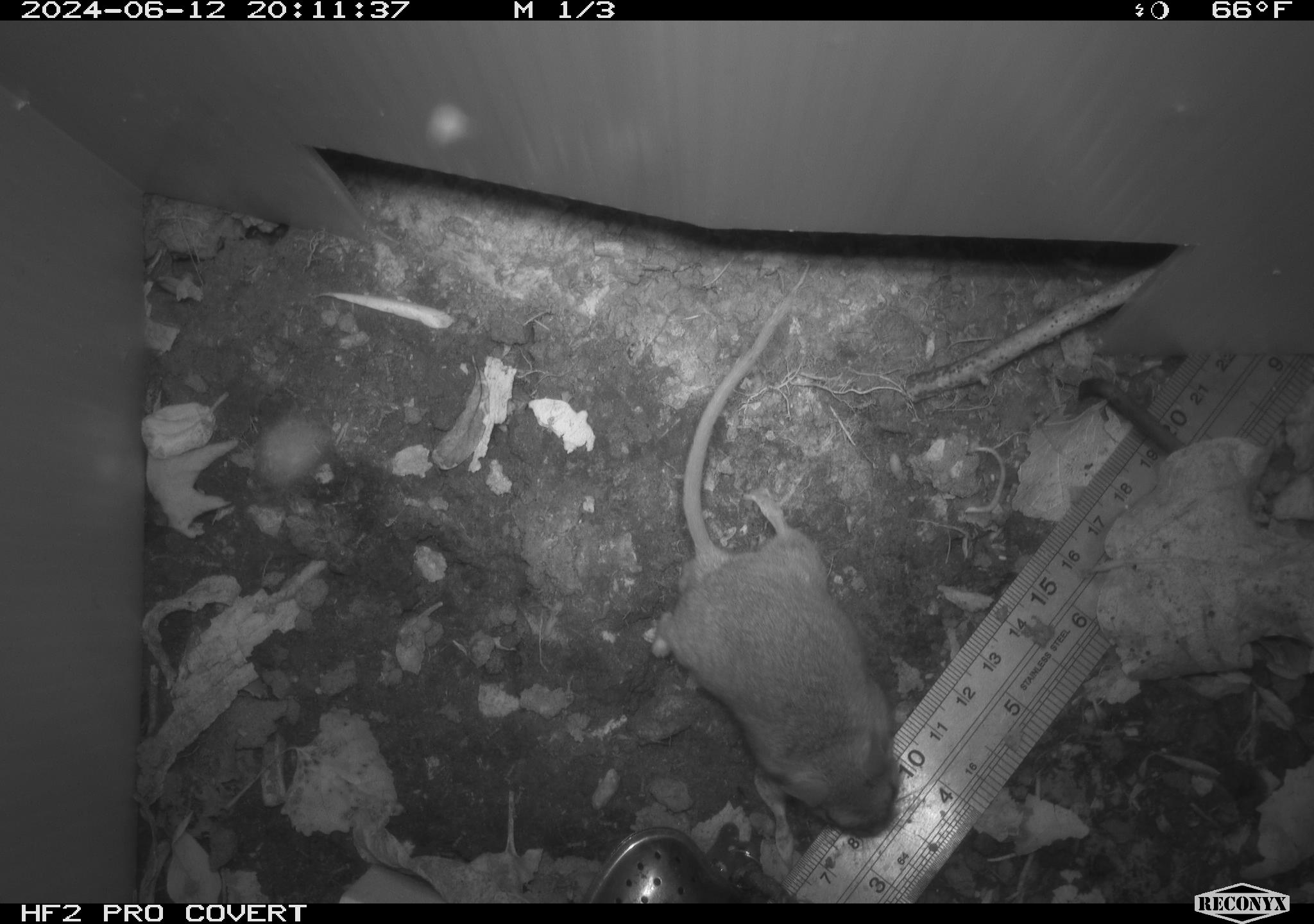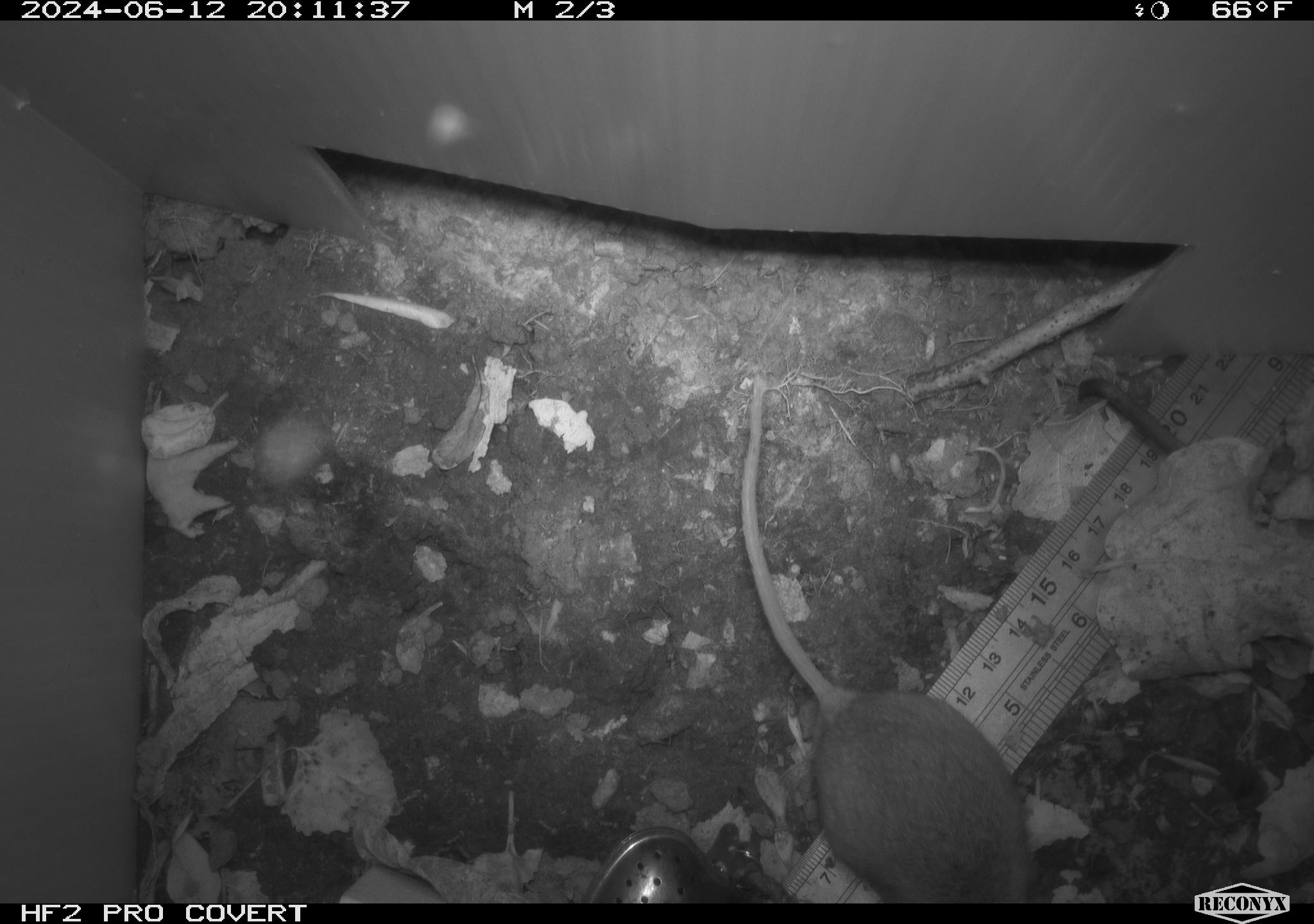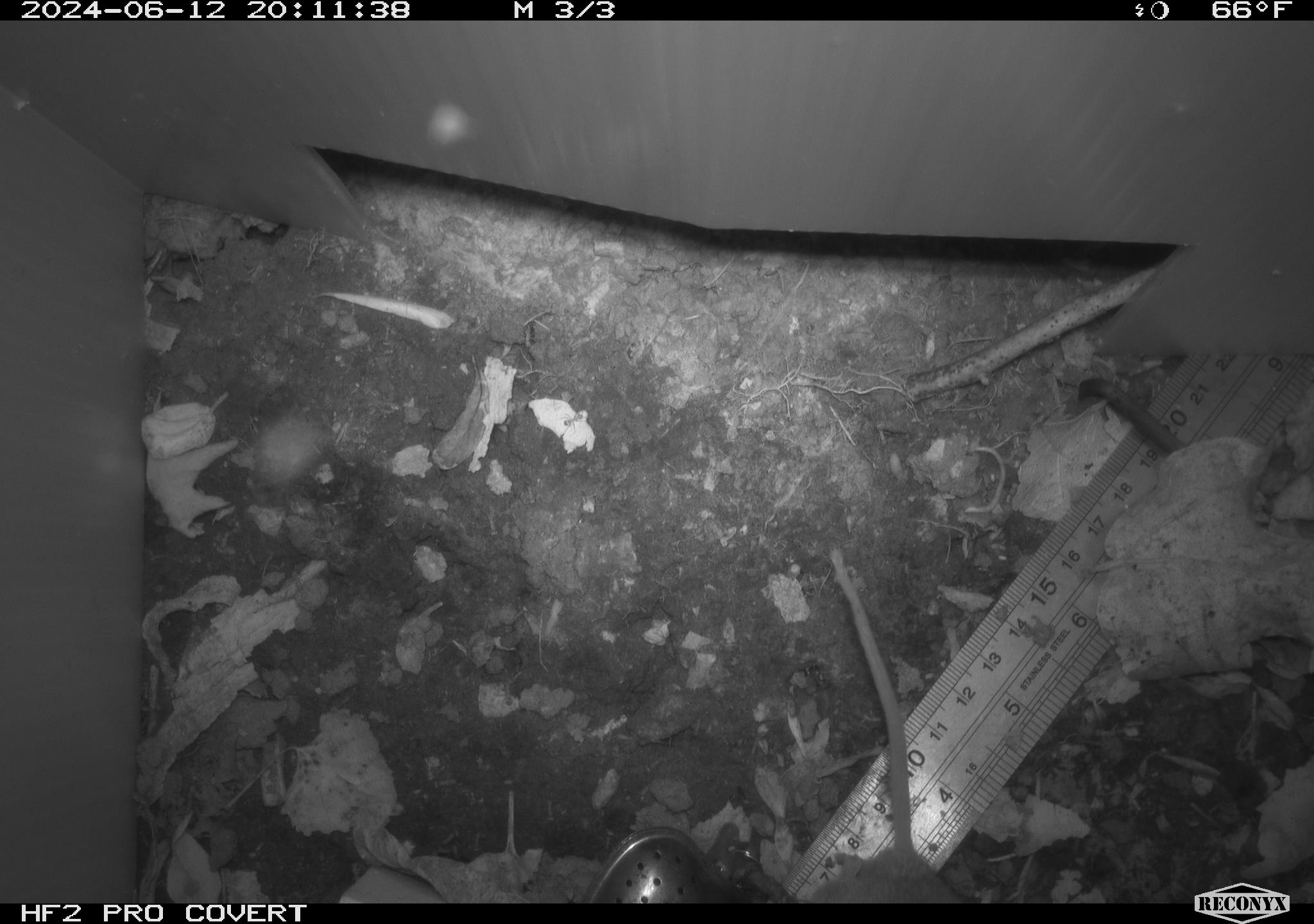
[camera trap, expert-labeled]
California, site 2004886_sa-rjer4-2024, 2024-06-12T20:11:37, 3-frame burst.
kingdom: Animalia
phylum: Chordata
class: Mammalia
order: Rodentia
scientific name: Rodentia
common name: mouse species